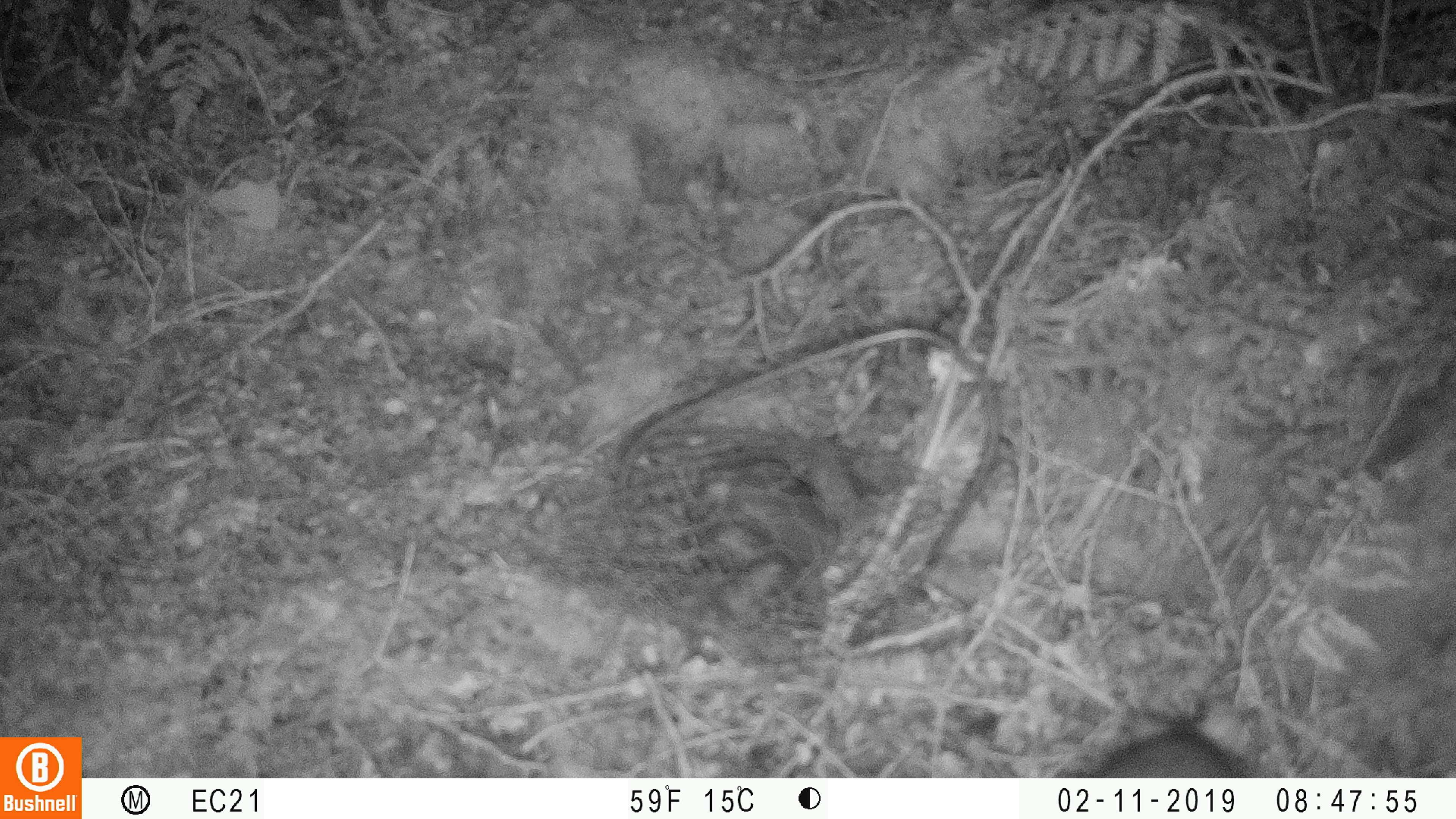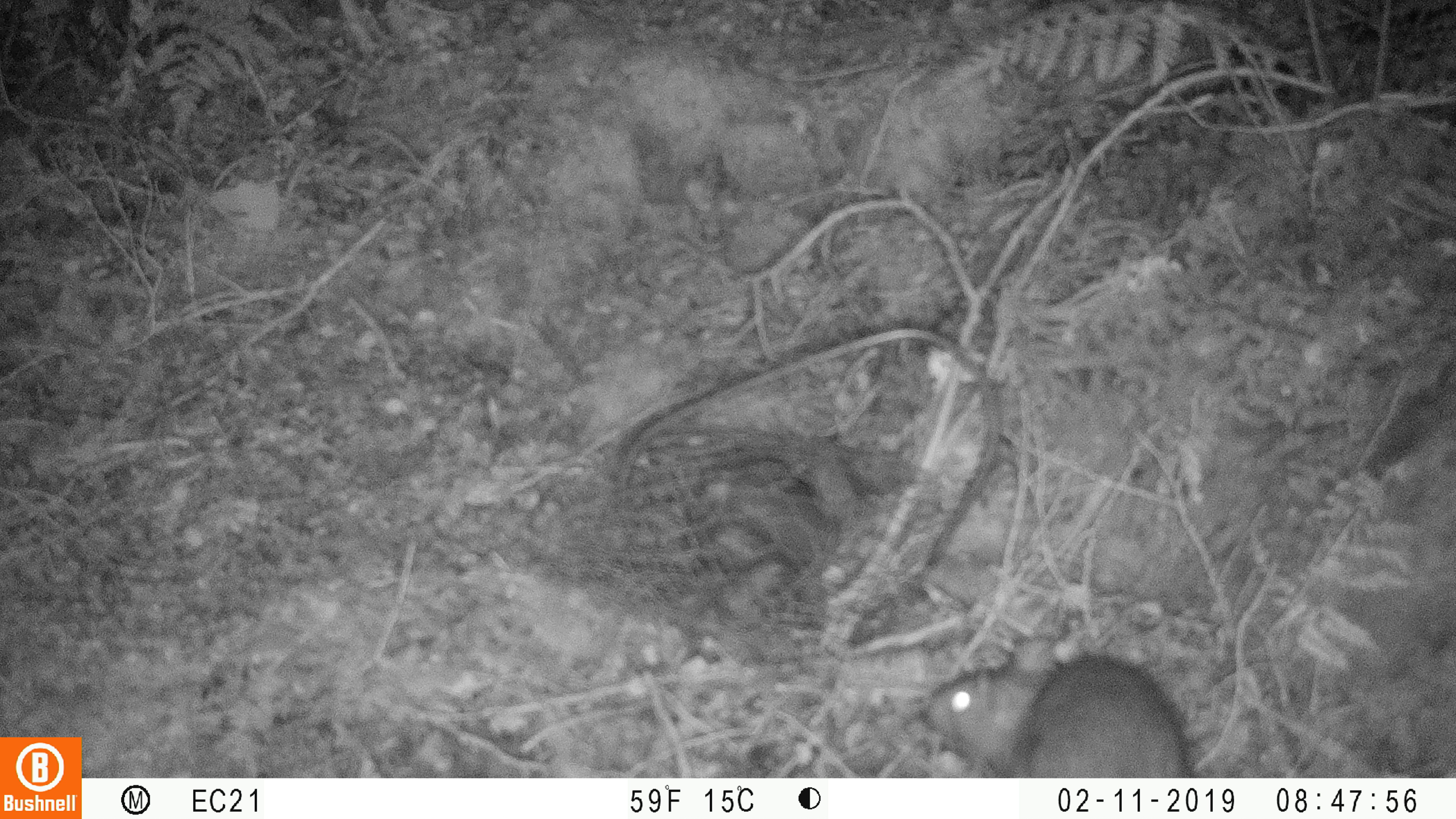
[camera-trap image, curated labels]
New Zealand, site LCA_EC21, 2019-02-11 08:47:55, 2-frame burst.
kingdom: Animalia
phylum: Chordata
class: Mammalia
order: Rodentia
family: Muridae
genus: Rattus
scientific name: Rattus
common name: rat